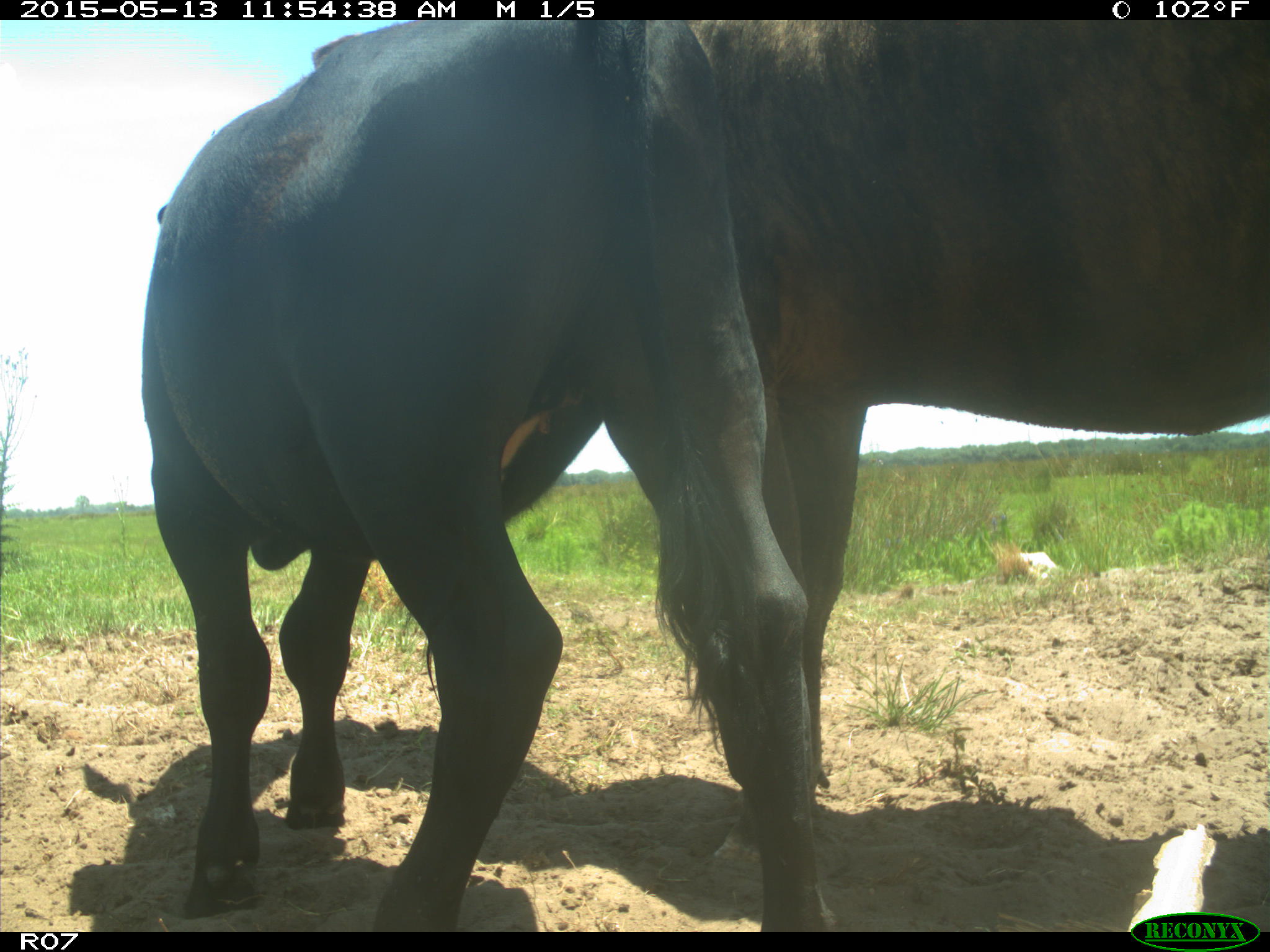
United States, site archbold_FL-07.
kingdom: Animalia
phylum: Chordata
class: Mammalia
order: Artiodactyla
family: Bovidae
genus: Bos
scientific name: Bos taurus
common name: domestic cow